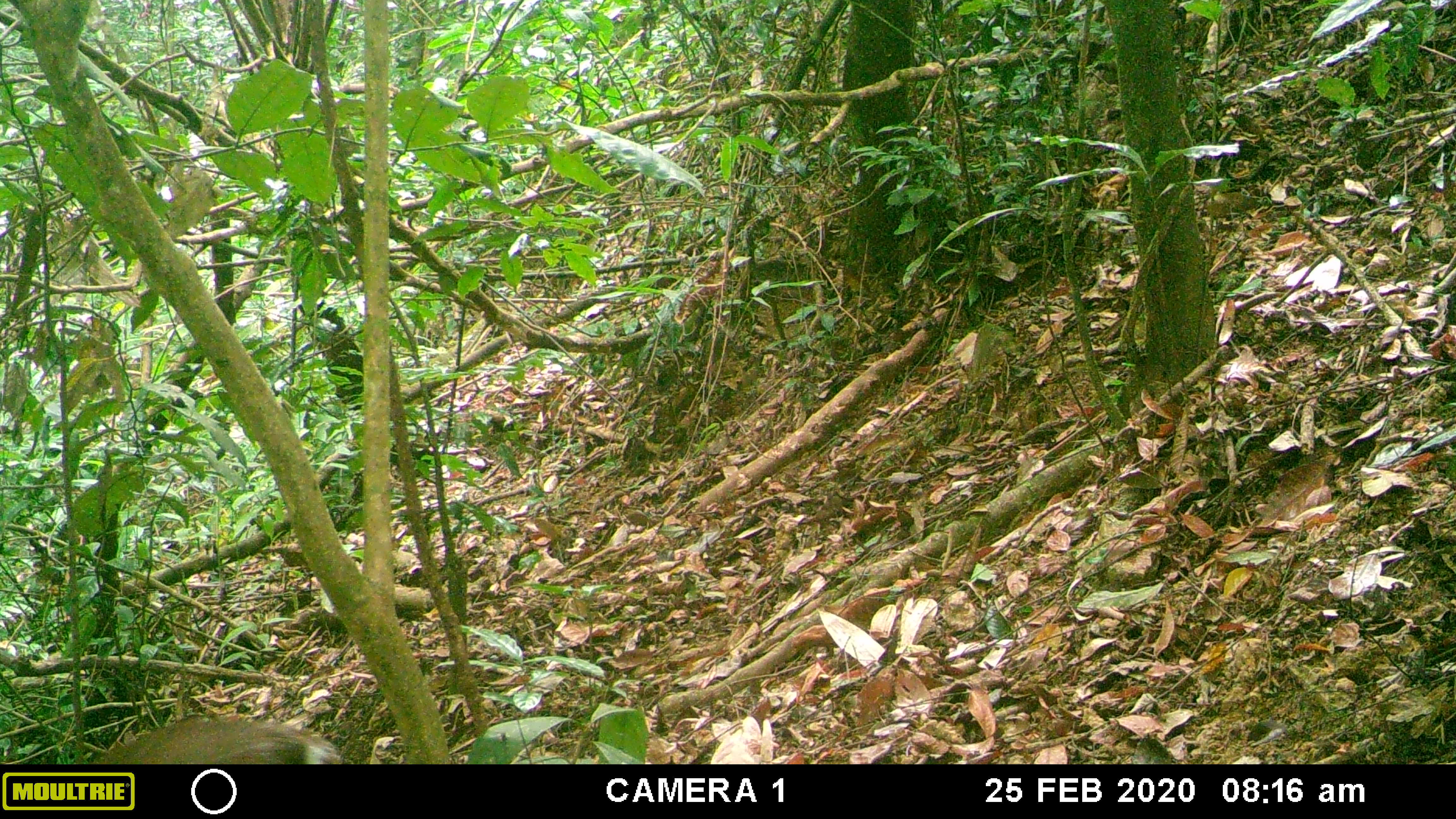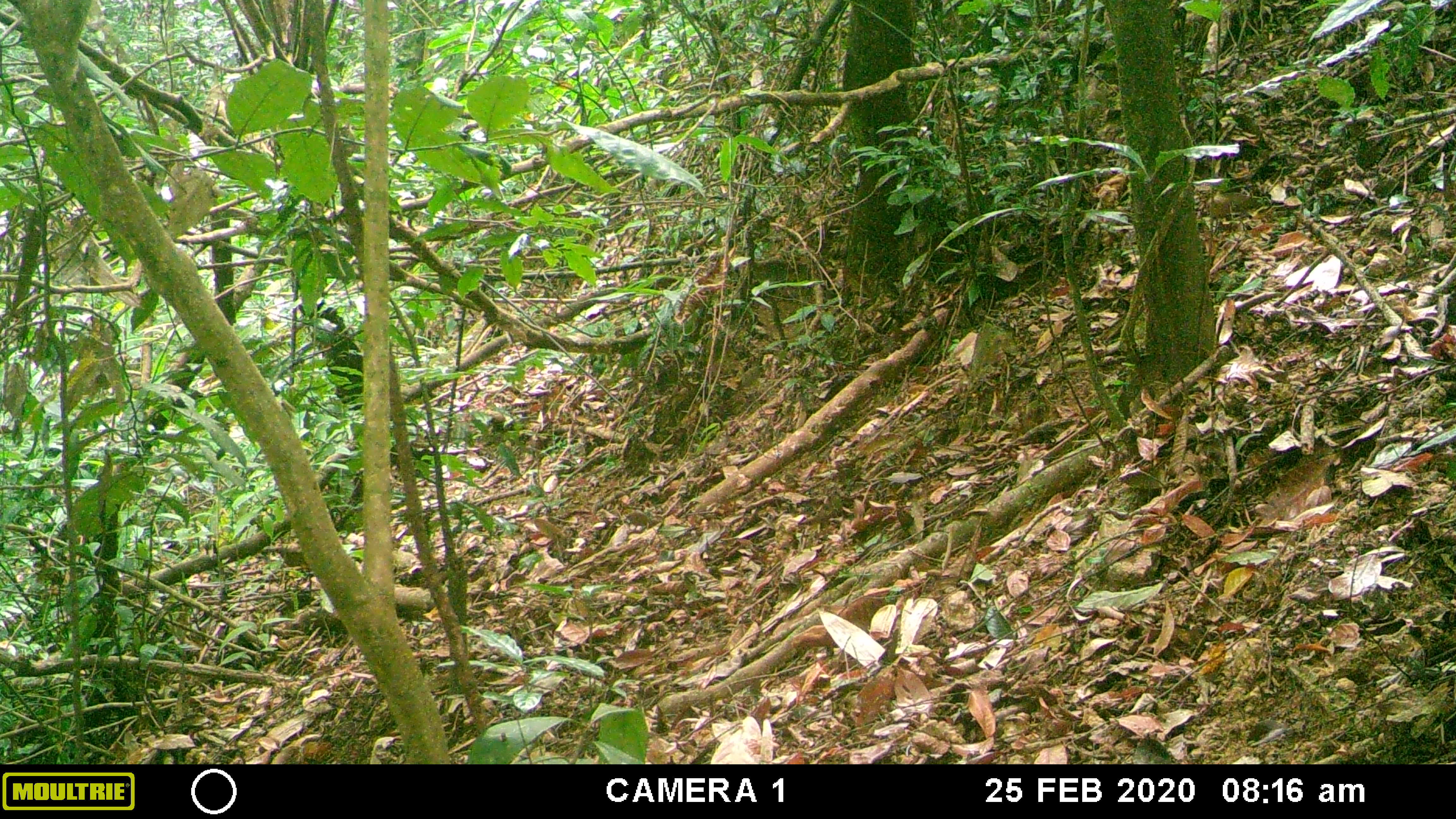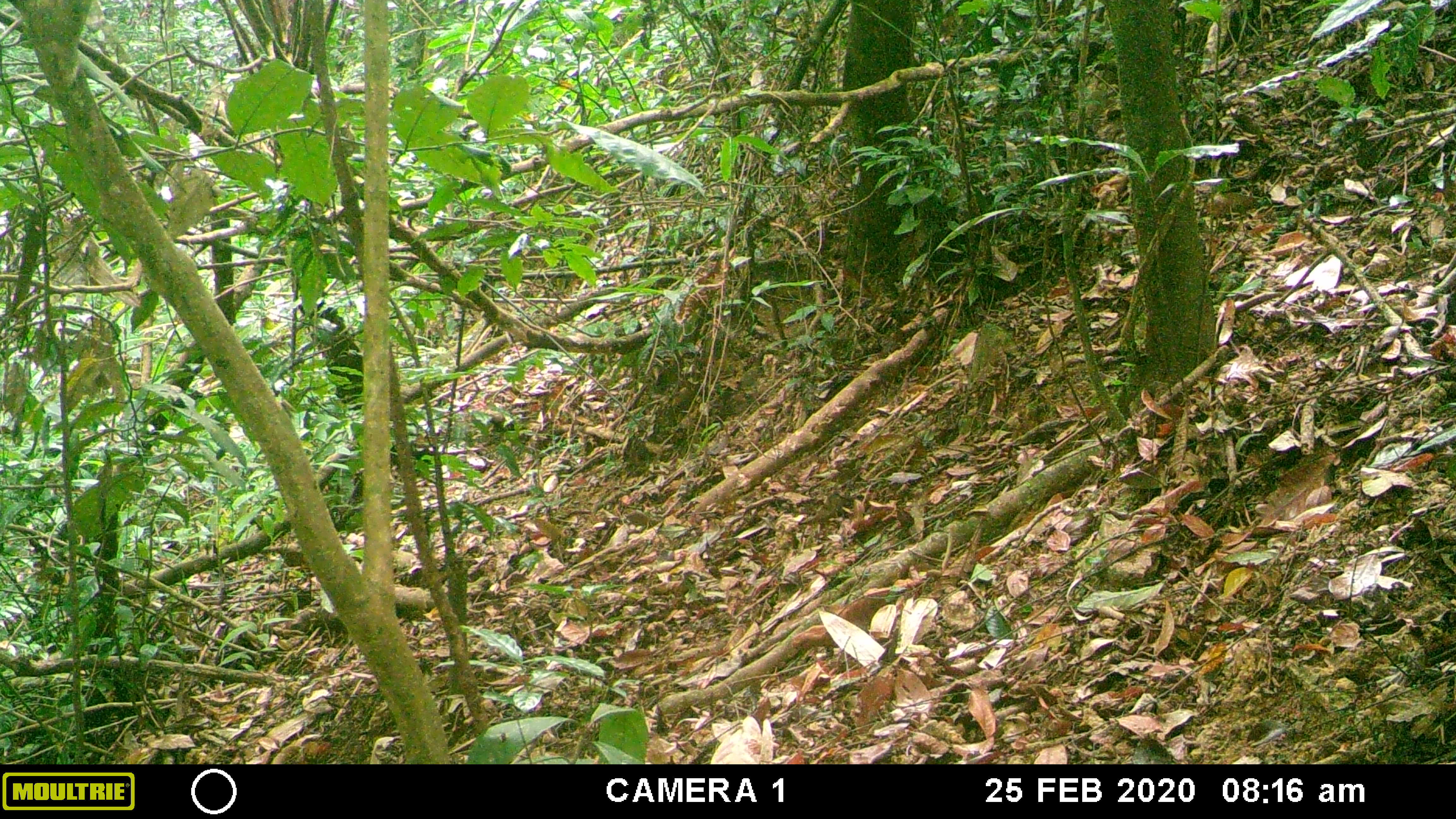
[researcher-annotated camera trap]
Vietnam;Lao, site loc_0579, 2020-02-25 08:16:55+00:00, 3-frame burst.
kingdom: Animalia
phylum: Chordata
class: Mammalia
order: Artiodactyla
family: Cervidae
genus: Muntiacus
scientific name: Muntiacus rooseveltorum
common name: roosevelt's muntjac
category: roosevelts muntjac group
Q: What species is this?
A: Roosevelts muntjac group (roosevelt's muntjac) (Muntiacus rooseveltorum).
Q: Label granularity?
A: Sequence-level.